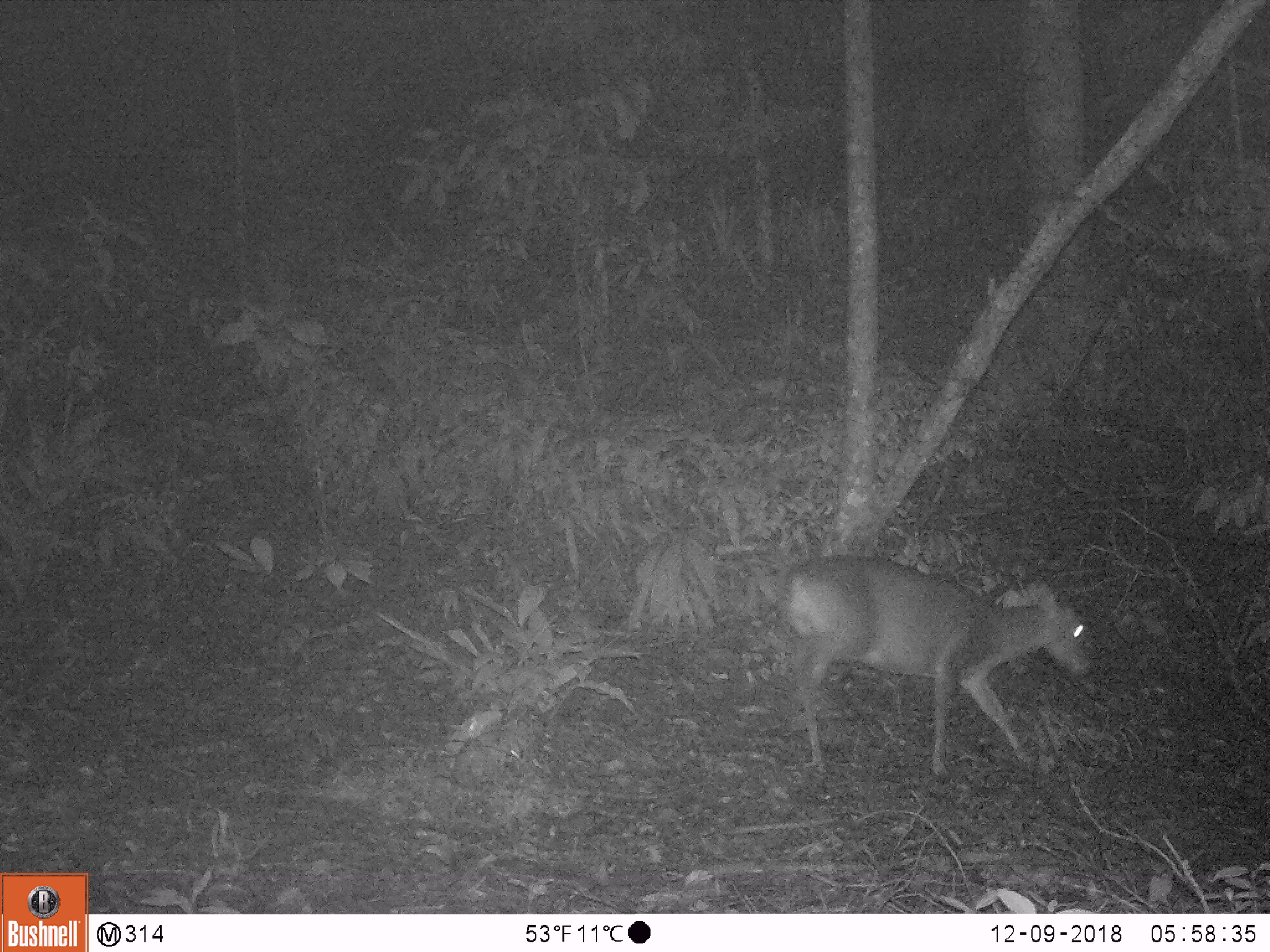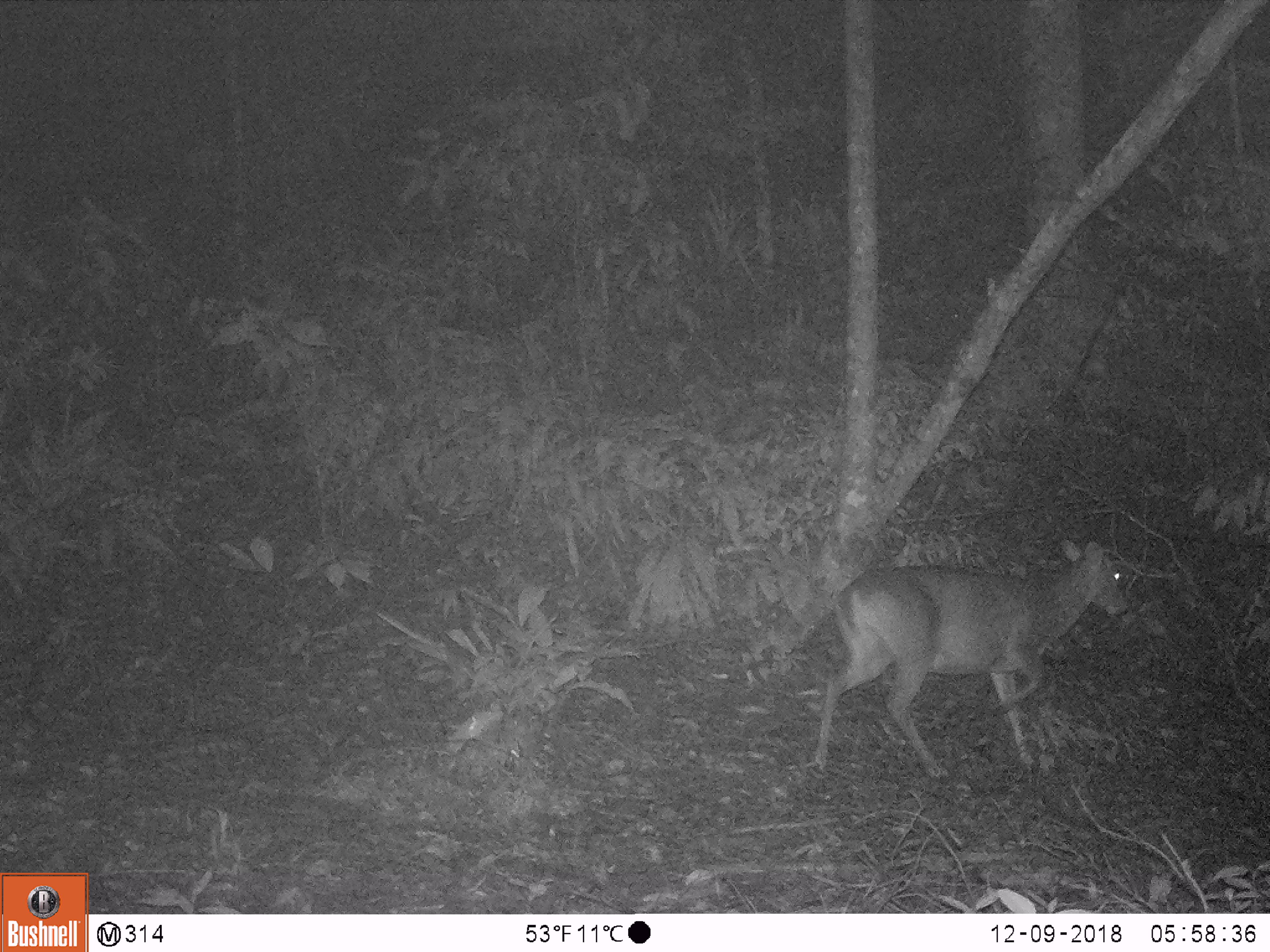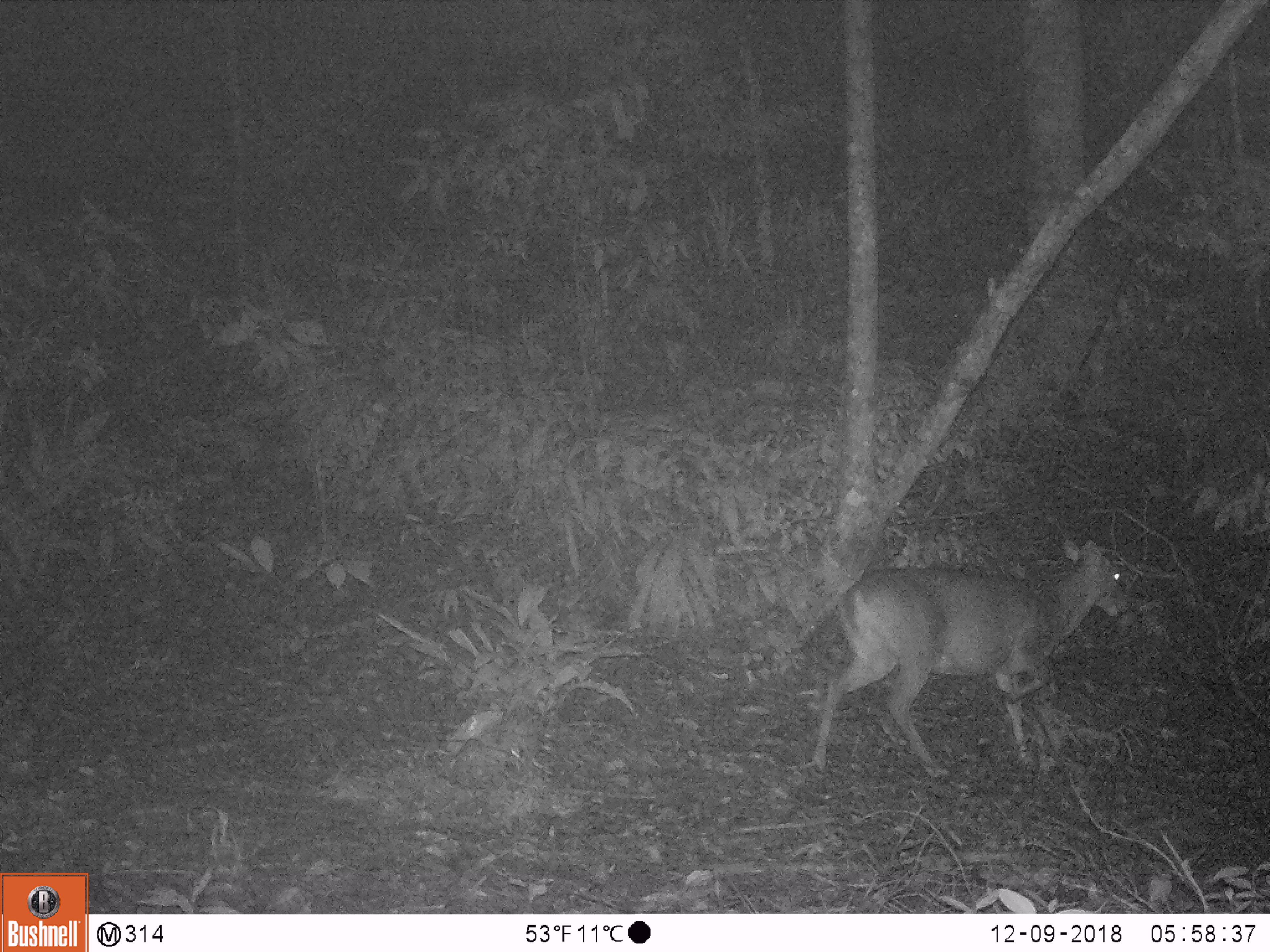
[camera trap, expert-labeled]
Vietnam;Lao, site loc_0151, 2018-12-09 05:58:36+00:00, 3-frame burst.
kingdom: Animalia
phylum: Chordata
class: Mammalia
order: Artiodactyla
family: Cervidae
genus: Muntiacus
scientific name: Muntiacus vuquangensis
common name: large-antlered muntjac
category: large antlered muntjac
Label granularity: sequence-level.